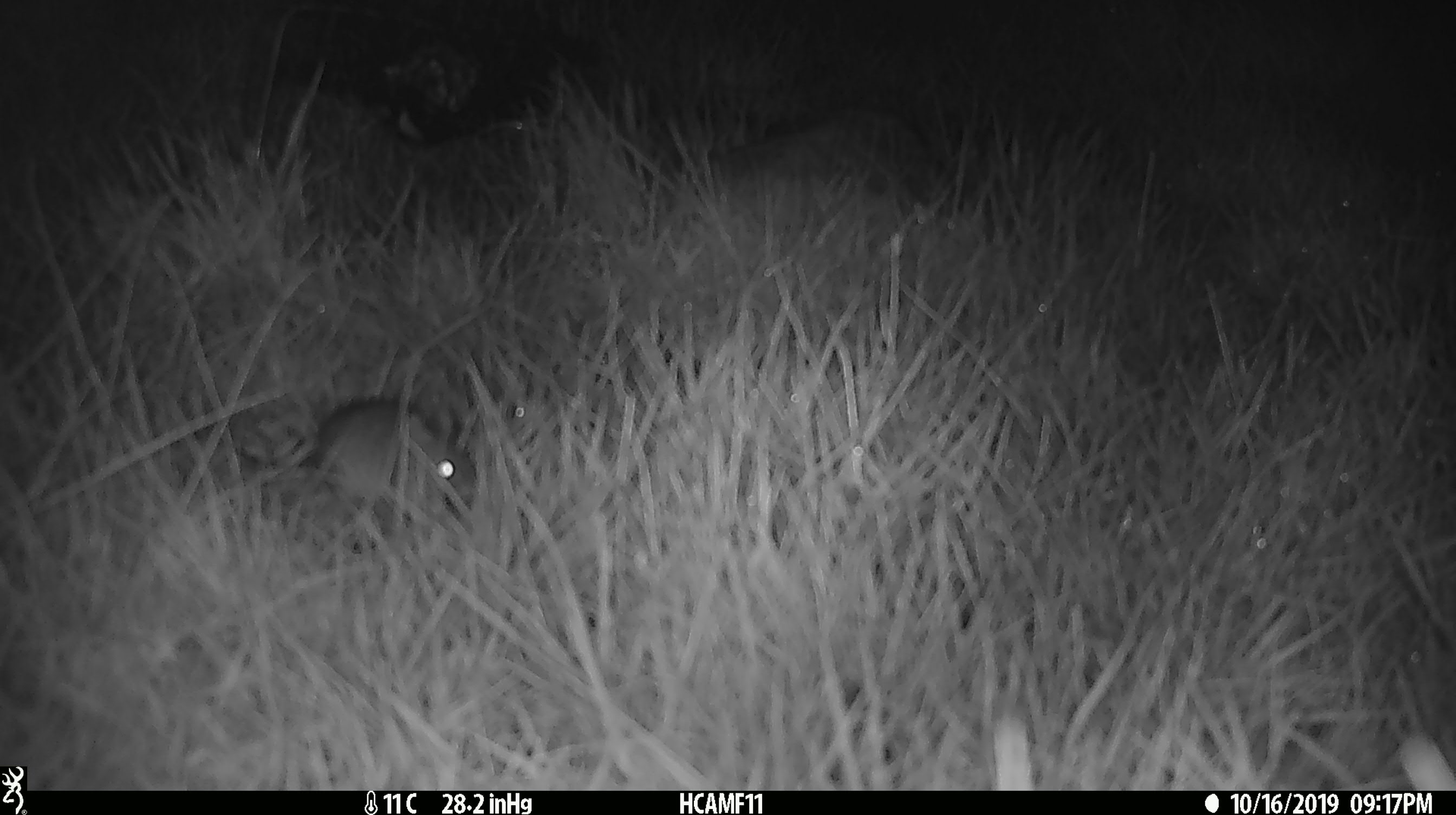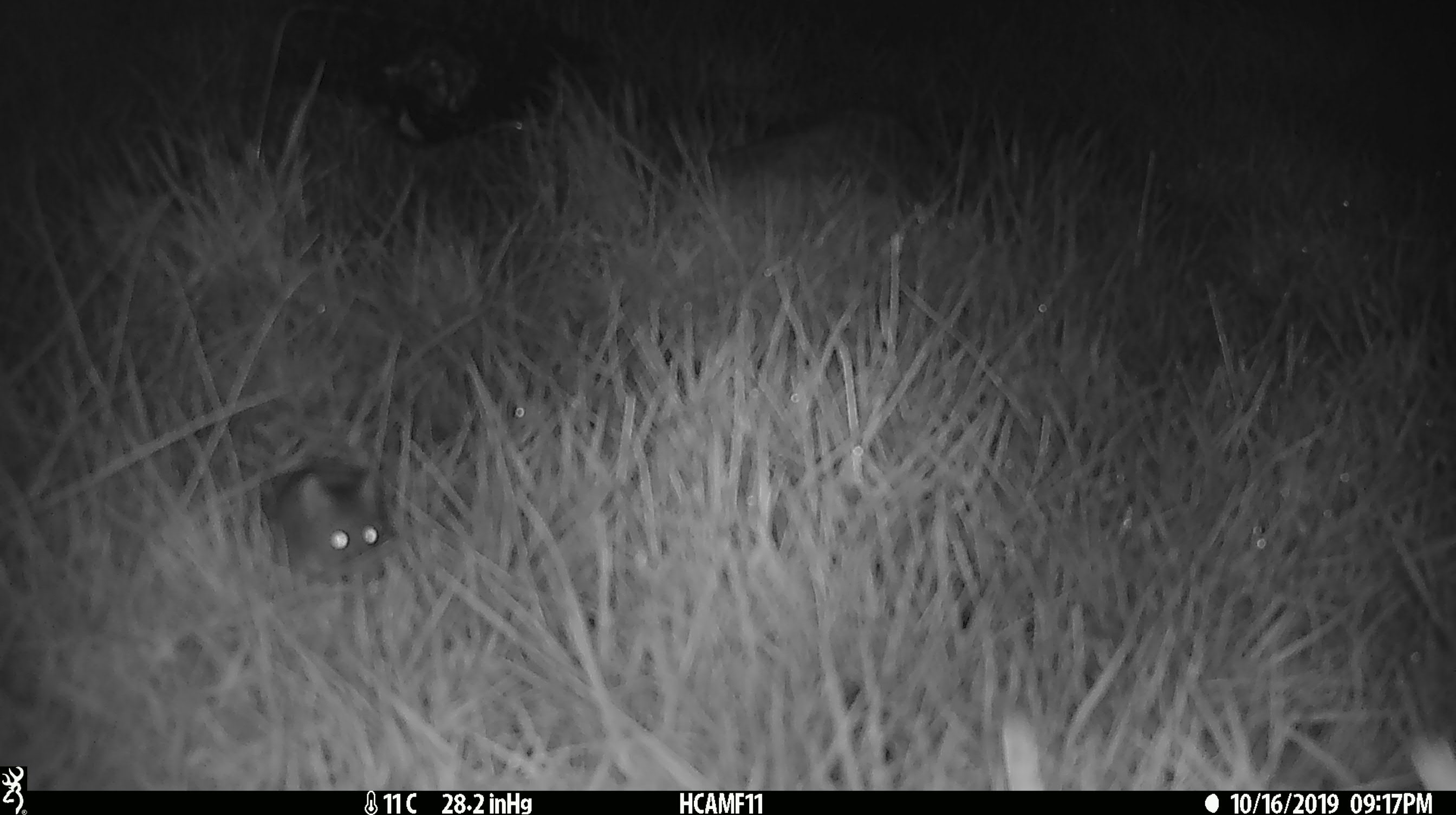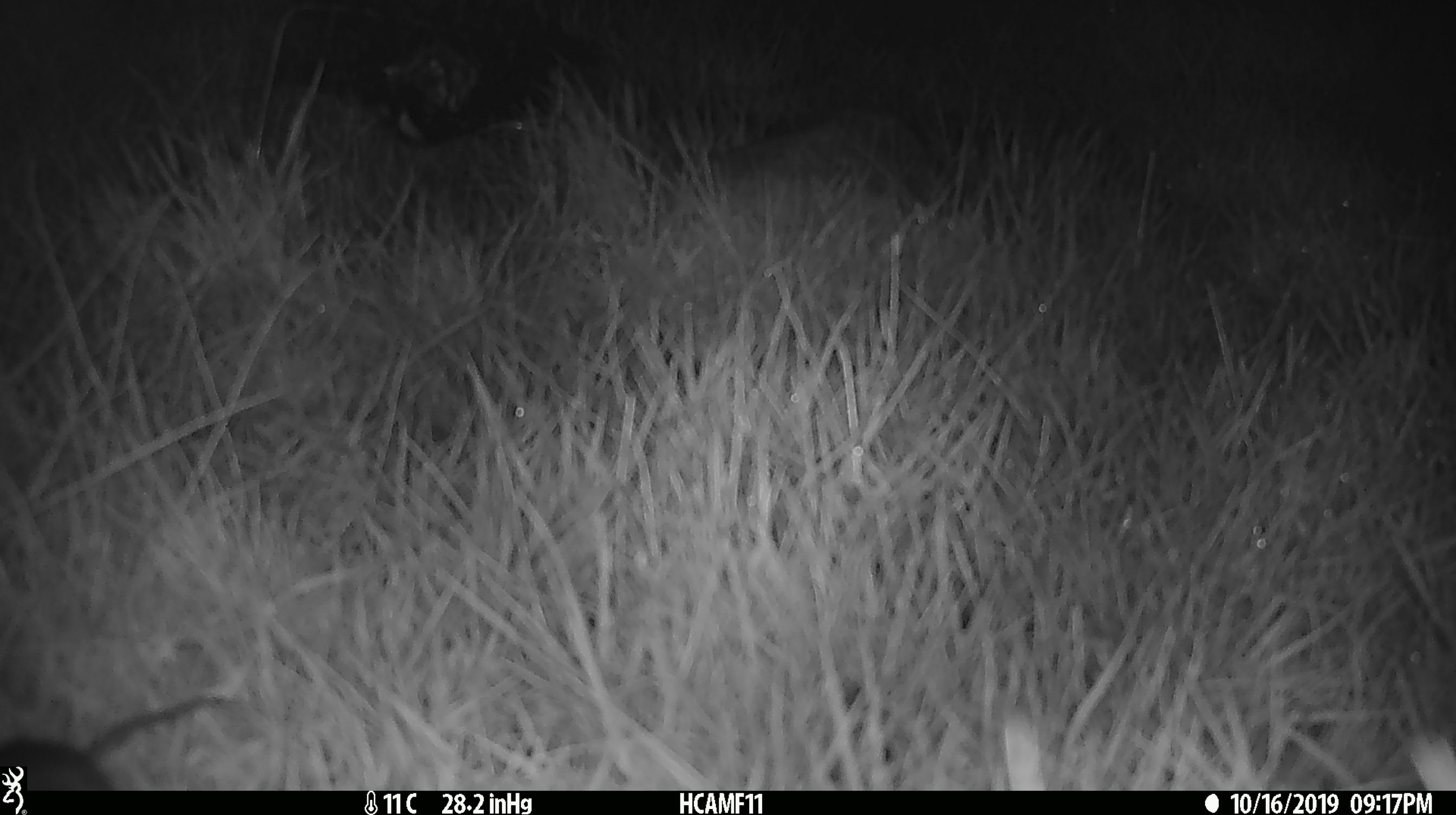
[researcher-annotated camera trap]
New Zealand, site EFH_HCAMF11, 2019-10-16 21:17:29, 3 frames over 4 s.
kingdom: Animalia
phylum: Chordata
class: Mammalia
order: Rodentia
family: Muridae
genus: Mus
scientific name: Mus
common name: mouse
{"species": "mouse (Mus)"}